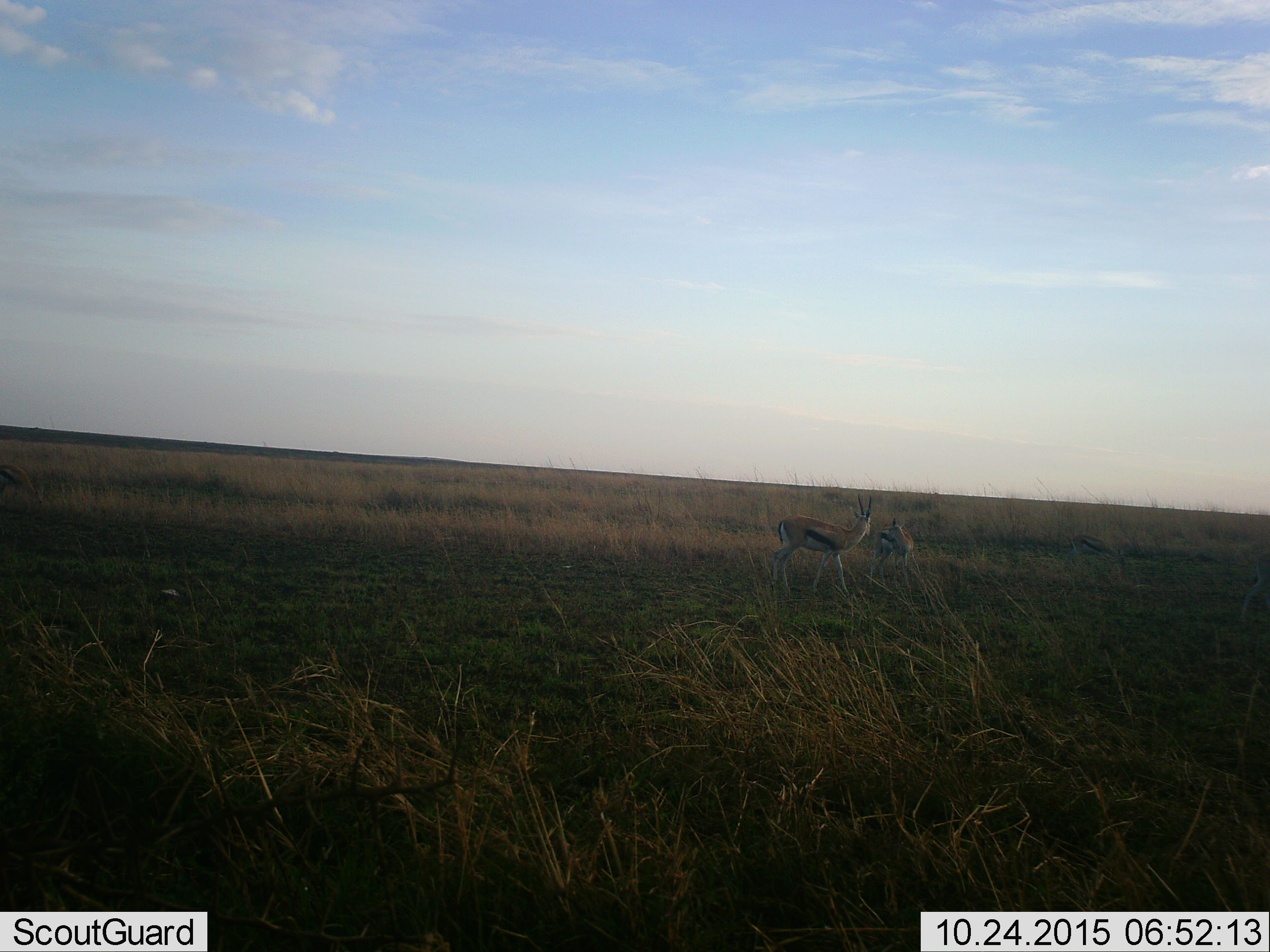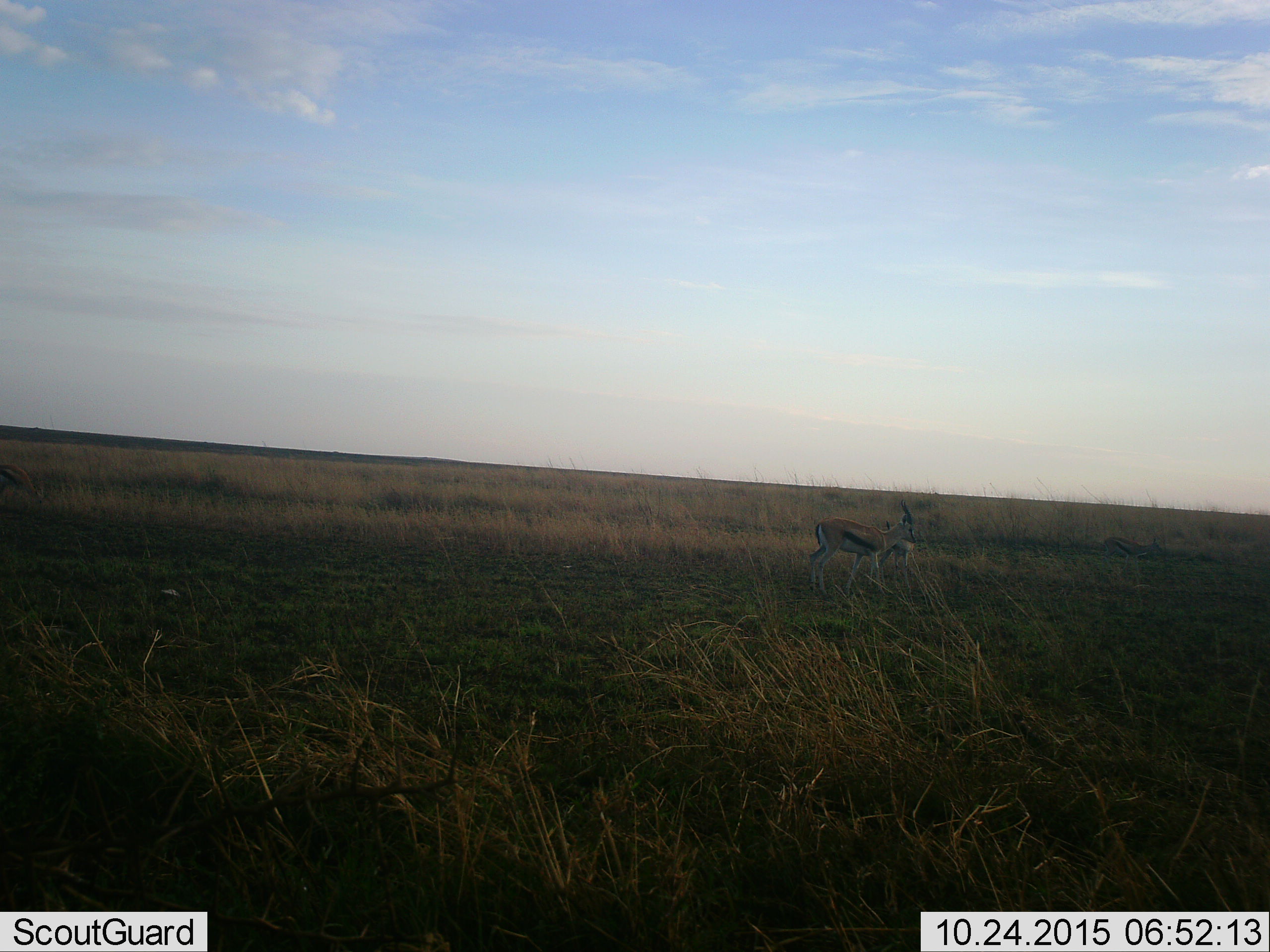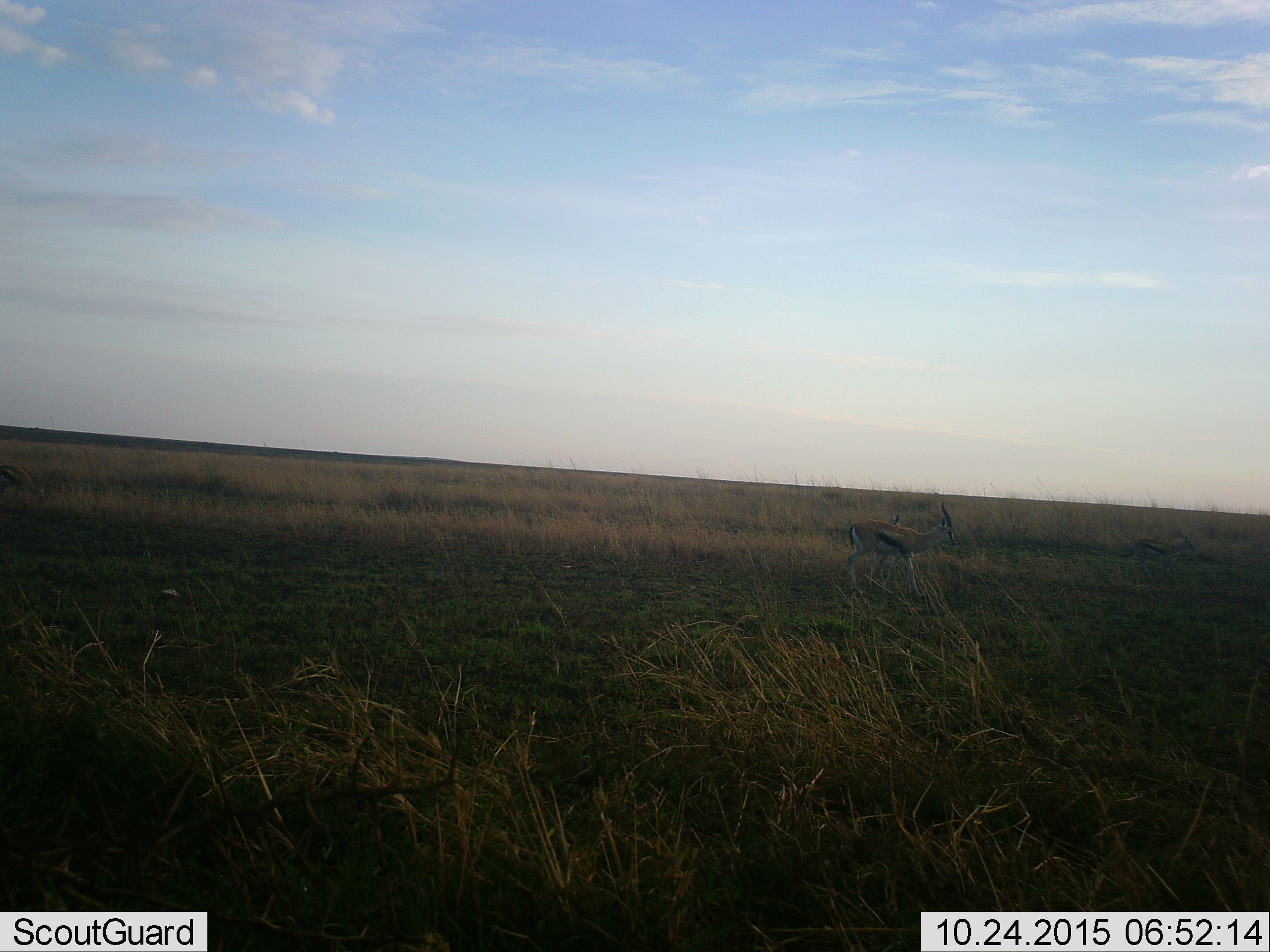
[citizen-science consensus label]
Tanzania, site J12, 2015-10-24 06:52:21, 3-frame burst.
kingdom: Animalia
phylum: Chordata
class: Mammalia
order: Artiodactyla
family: Bovidae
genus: Eudorcas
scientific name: Eudorcas thomsonii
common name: thomson's gazelle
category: gazellethomsons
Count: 3.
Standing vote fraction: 40%.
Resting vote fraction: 10%.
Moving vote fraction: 60%.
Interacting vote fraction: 10%.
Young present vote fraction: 0%.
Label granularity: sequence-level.